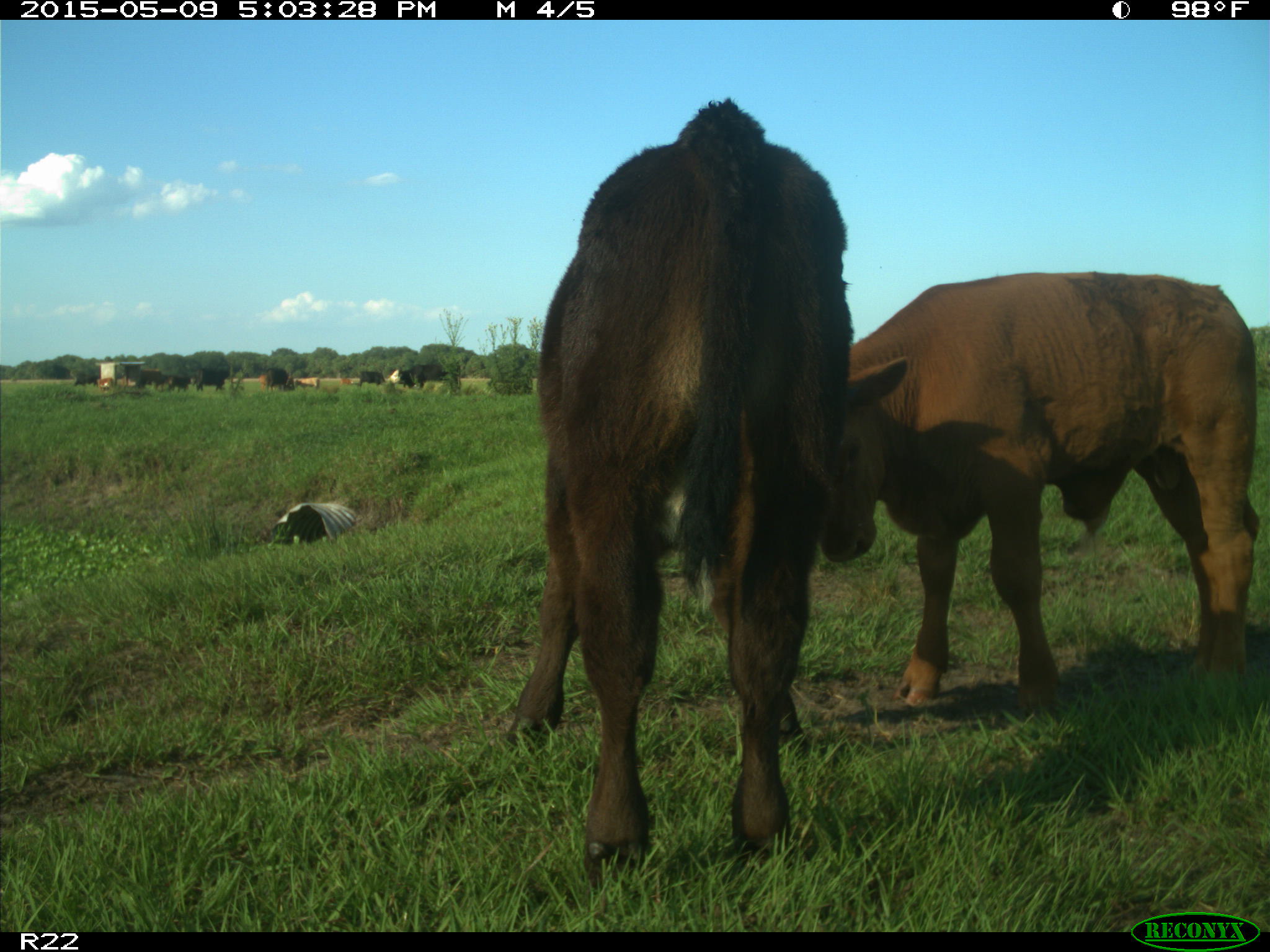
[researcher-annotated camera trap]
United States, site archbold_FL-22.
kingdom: Animalia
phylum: Chordata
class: Mammalia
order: Artiodactyla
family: Bovidae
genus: Bos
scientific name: Bos taurus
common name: domestic cow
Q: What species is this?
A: Bos taurus (domestic cow).